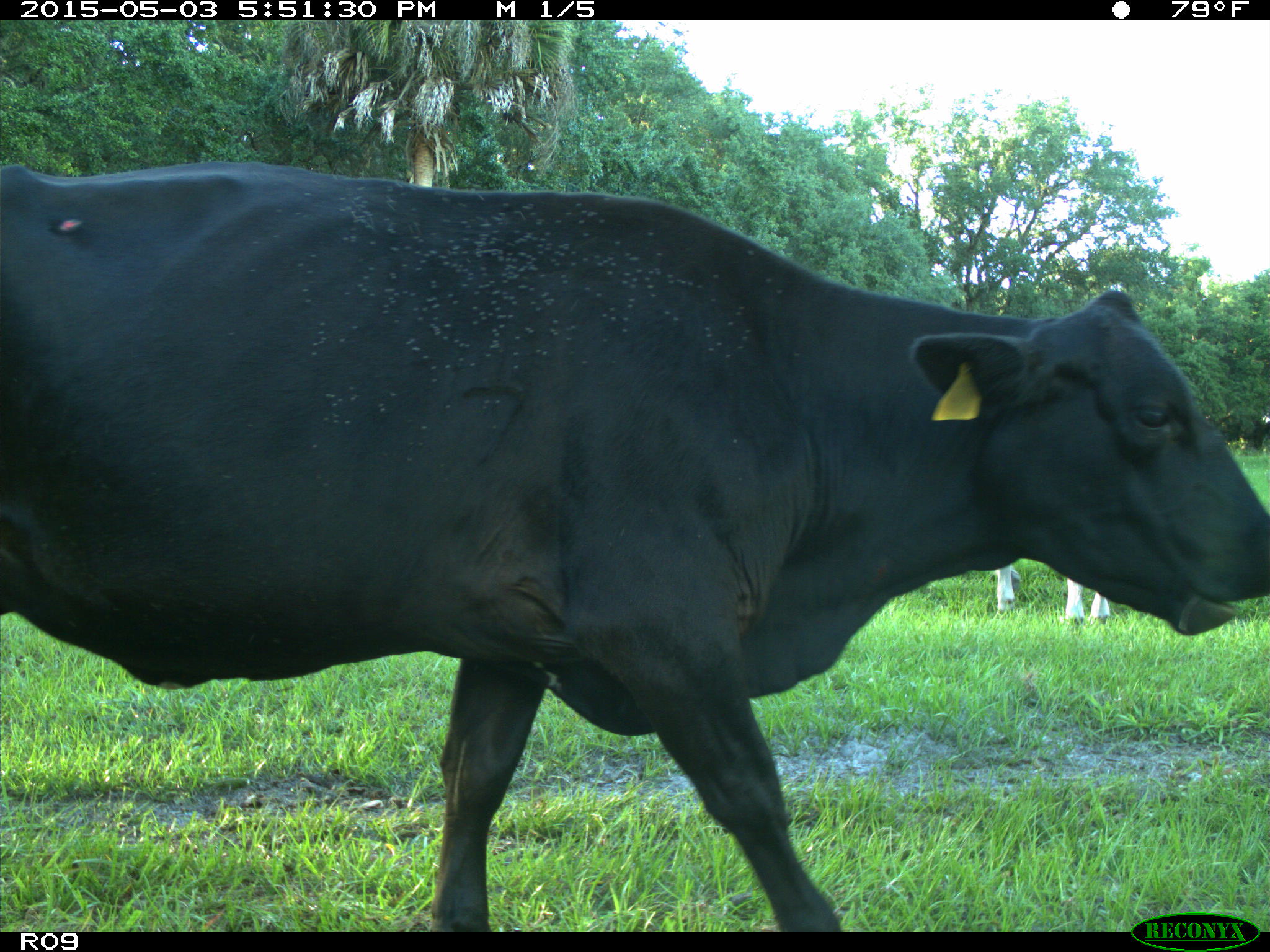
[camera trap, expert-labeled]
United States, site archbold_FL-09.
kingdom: Animalia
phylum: Chordata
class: Mammalia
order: Artiodactyla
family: Bovidae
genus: Bos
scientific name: Bos taurus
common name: domestic cow